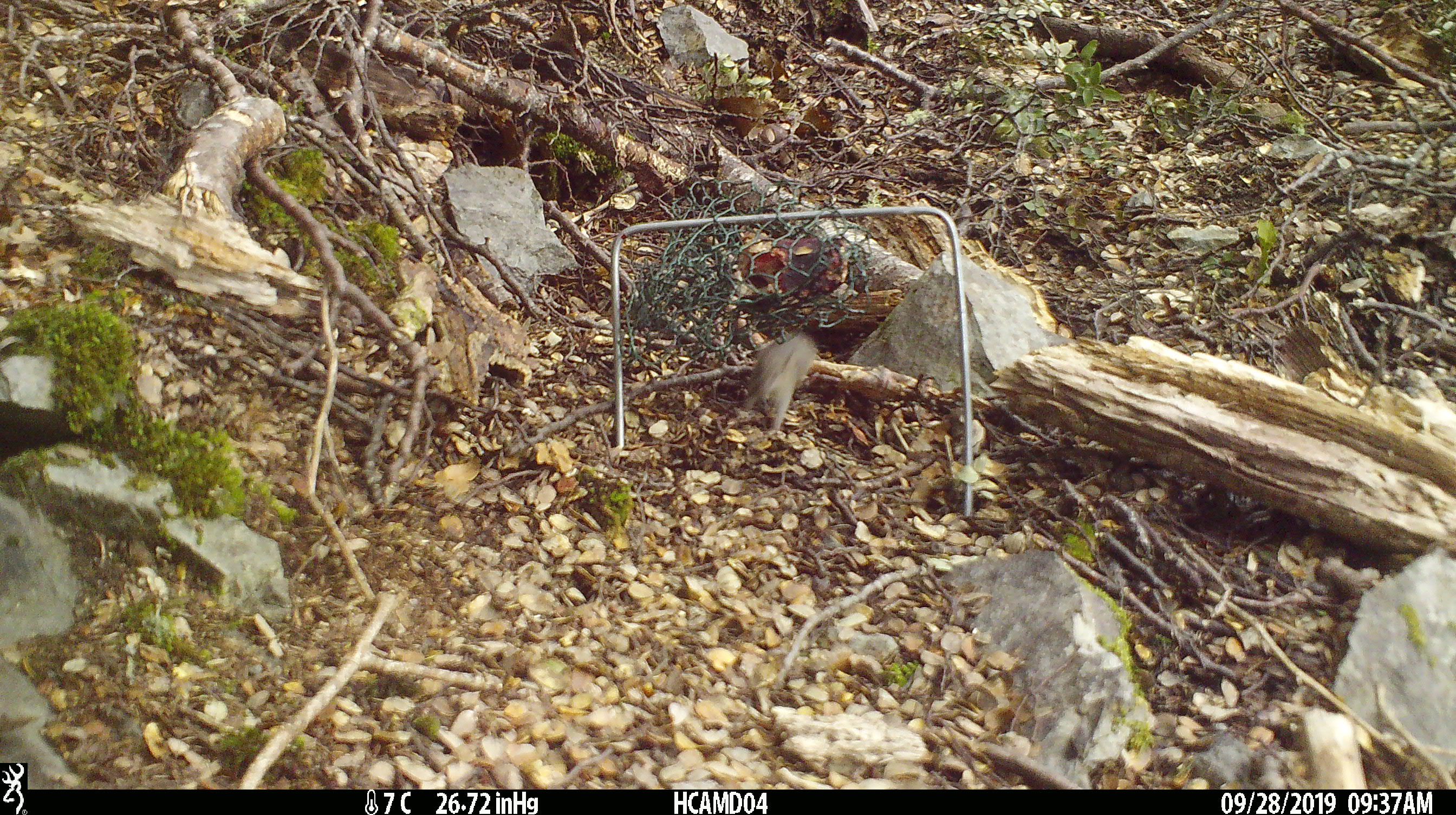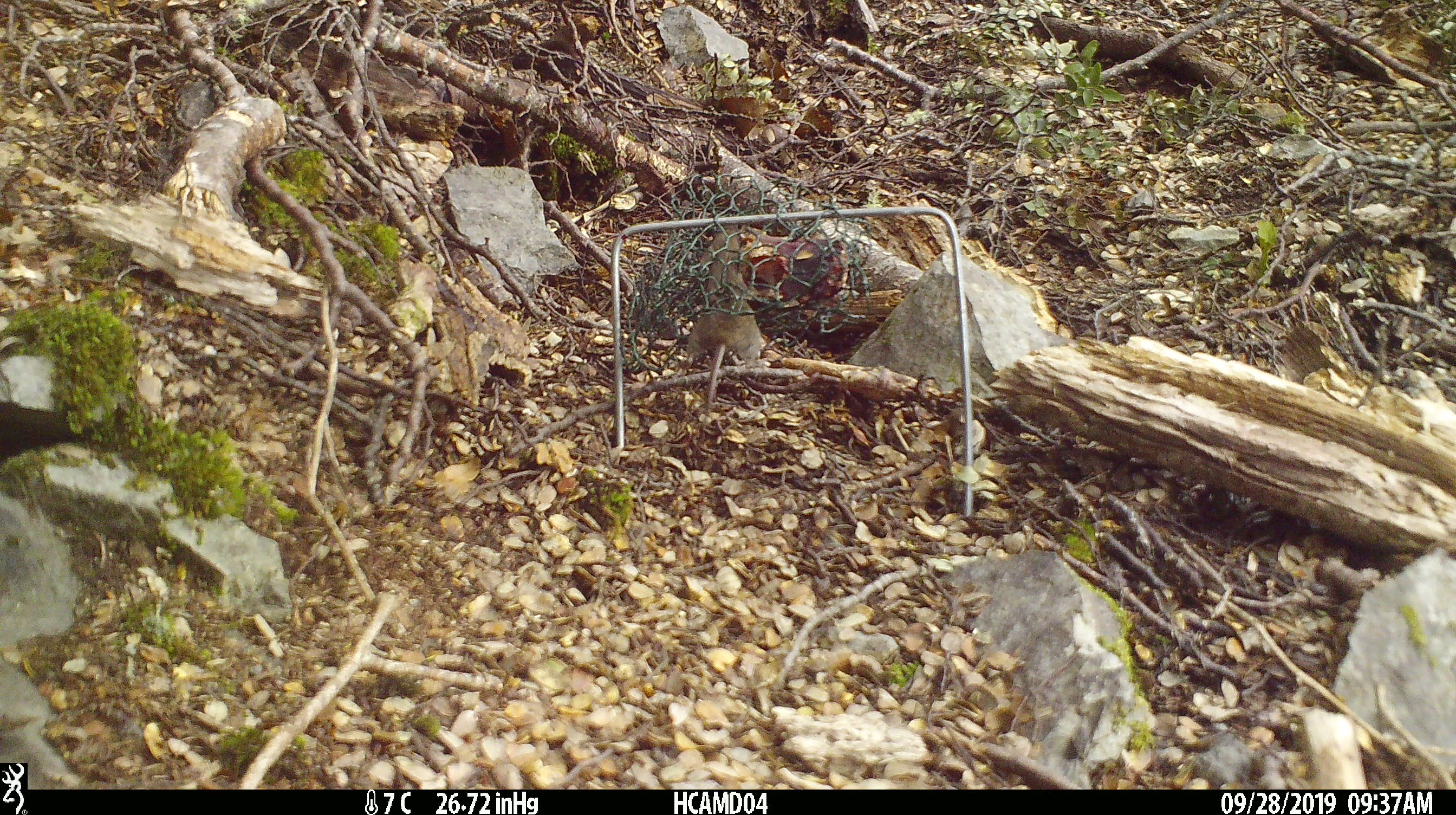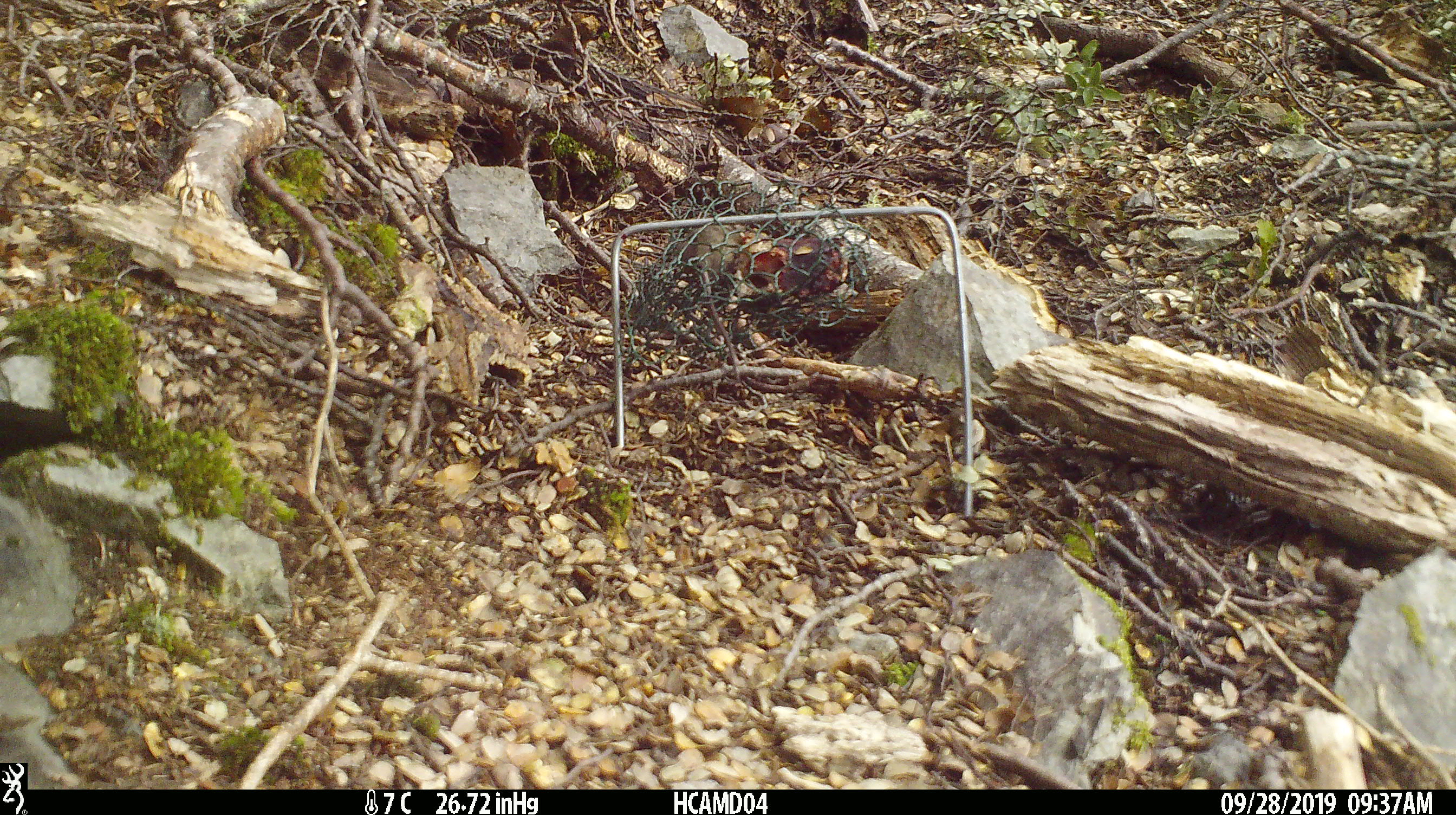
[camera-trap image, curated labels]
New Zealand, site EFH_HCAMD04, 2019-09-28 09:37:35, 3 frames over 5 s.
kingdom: Animalia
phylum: Chordata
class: Mammalia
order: Rodentia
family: Muridae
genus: Mus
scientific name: Mus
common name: mouse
Mouse (Mus).